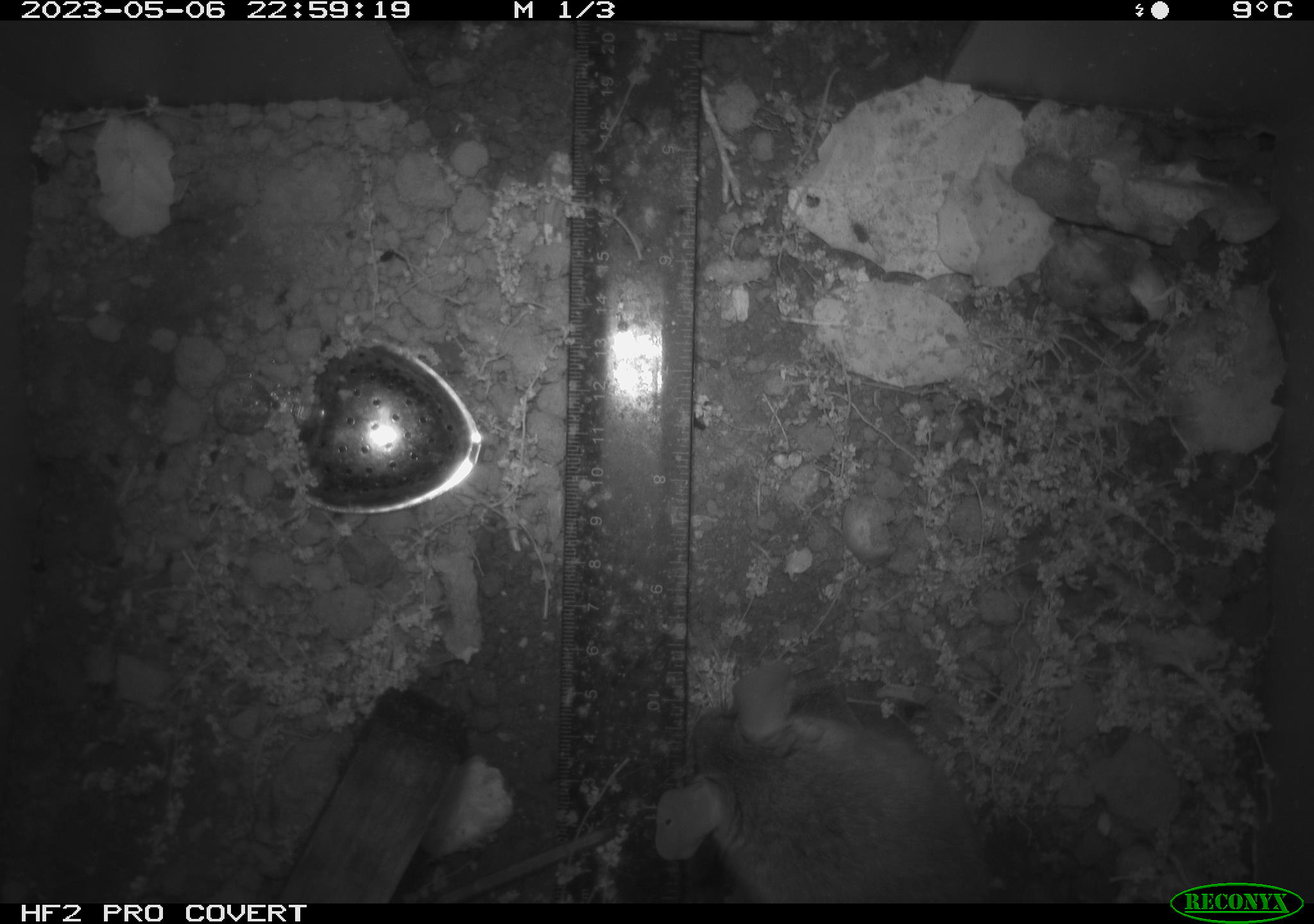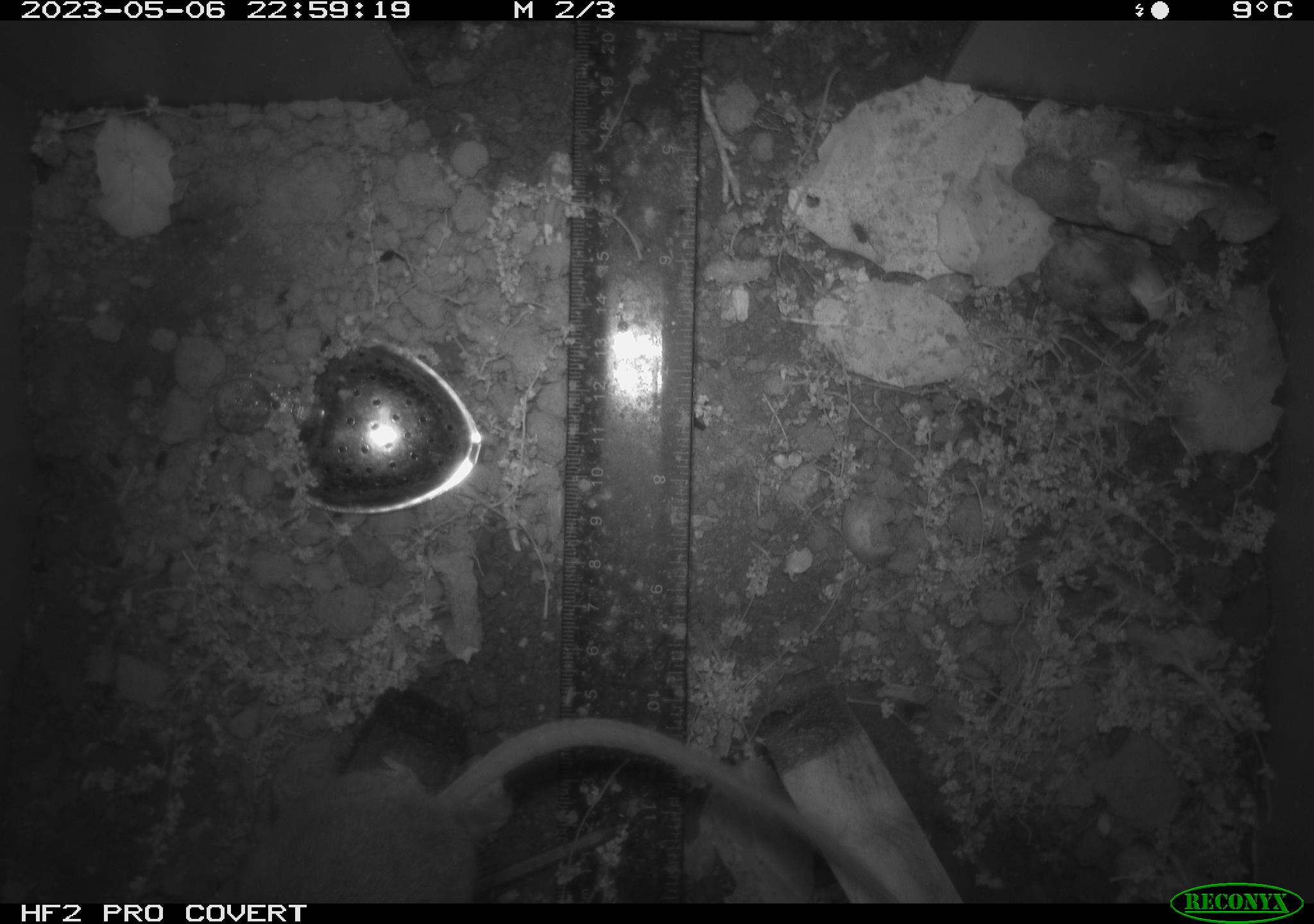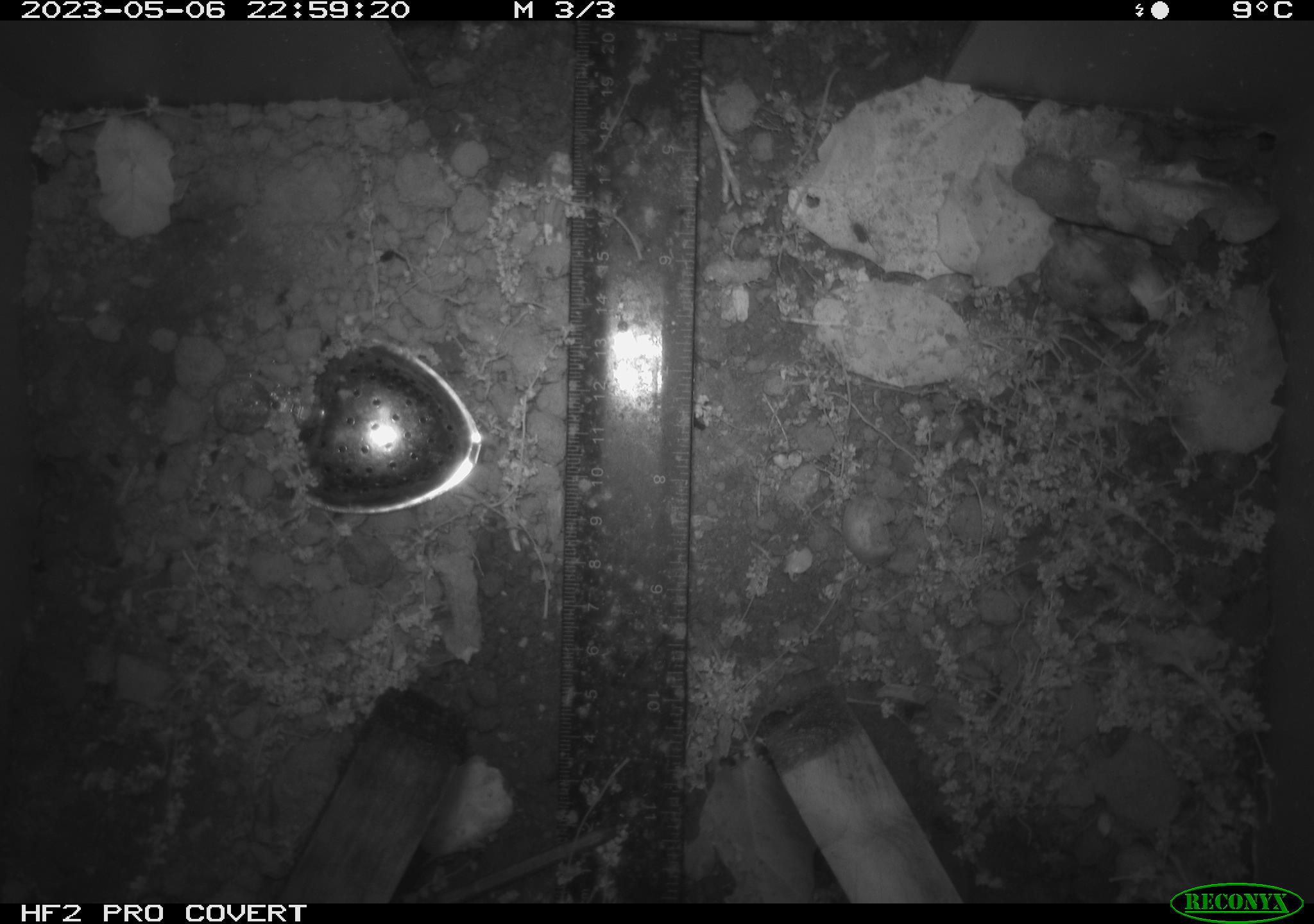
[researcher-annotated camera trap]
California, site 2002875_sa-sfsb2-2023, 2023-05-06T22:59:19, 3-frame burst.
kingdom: Animalia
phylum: Chordata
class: Mammalia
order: Rodentia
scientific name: Rodentia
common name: mouse species